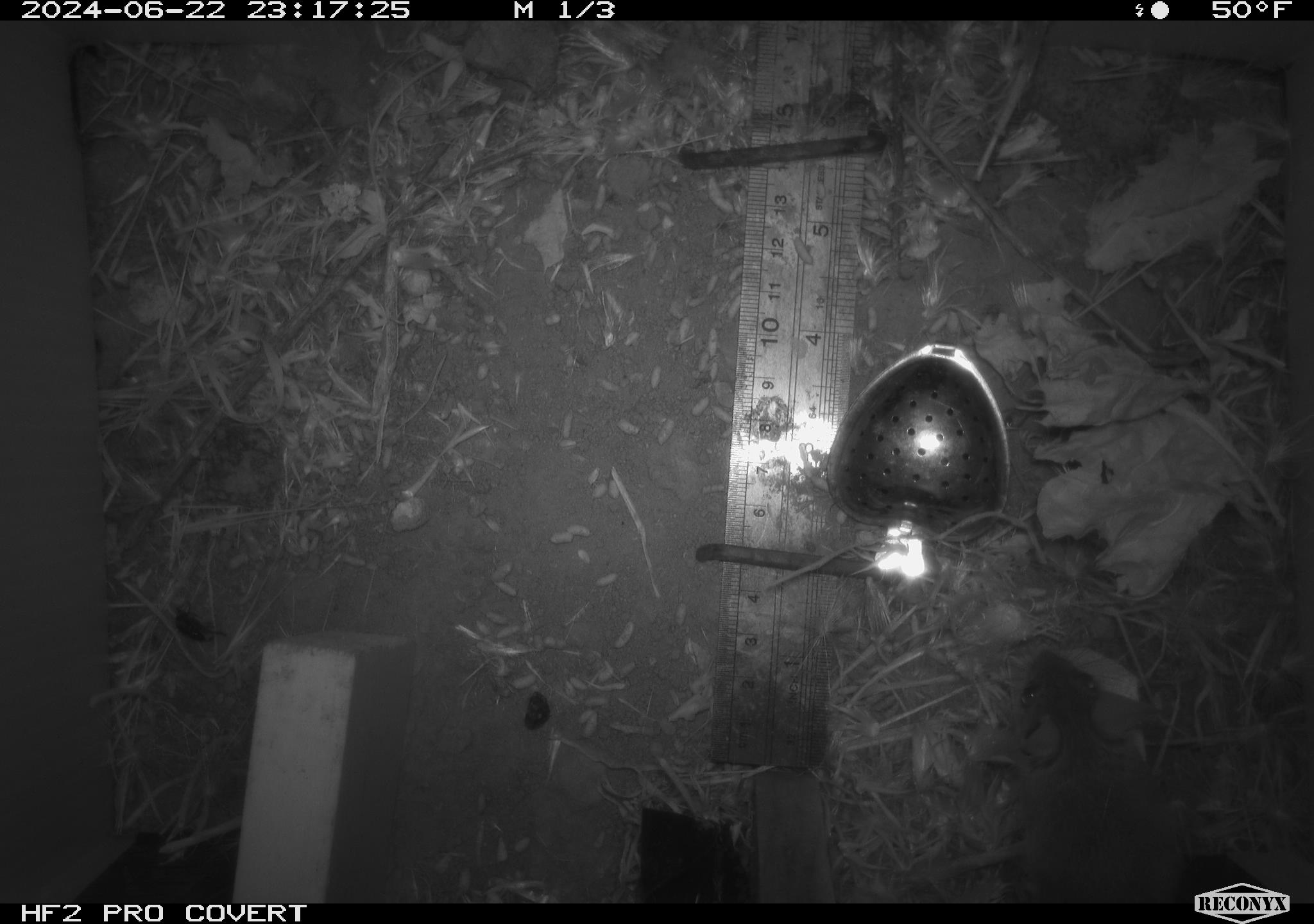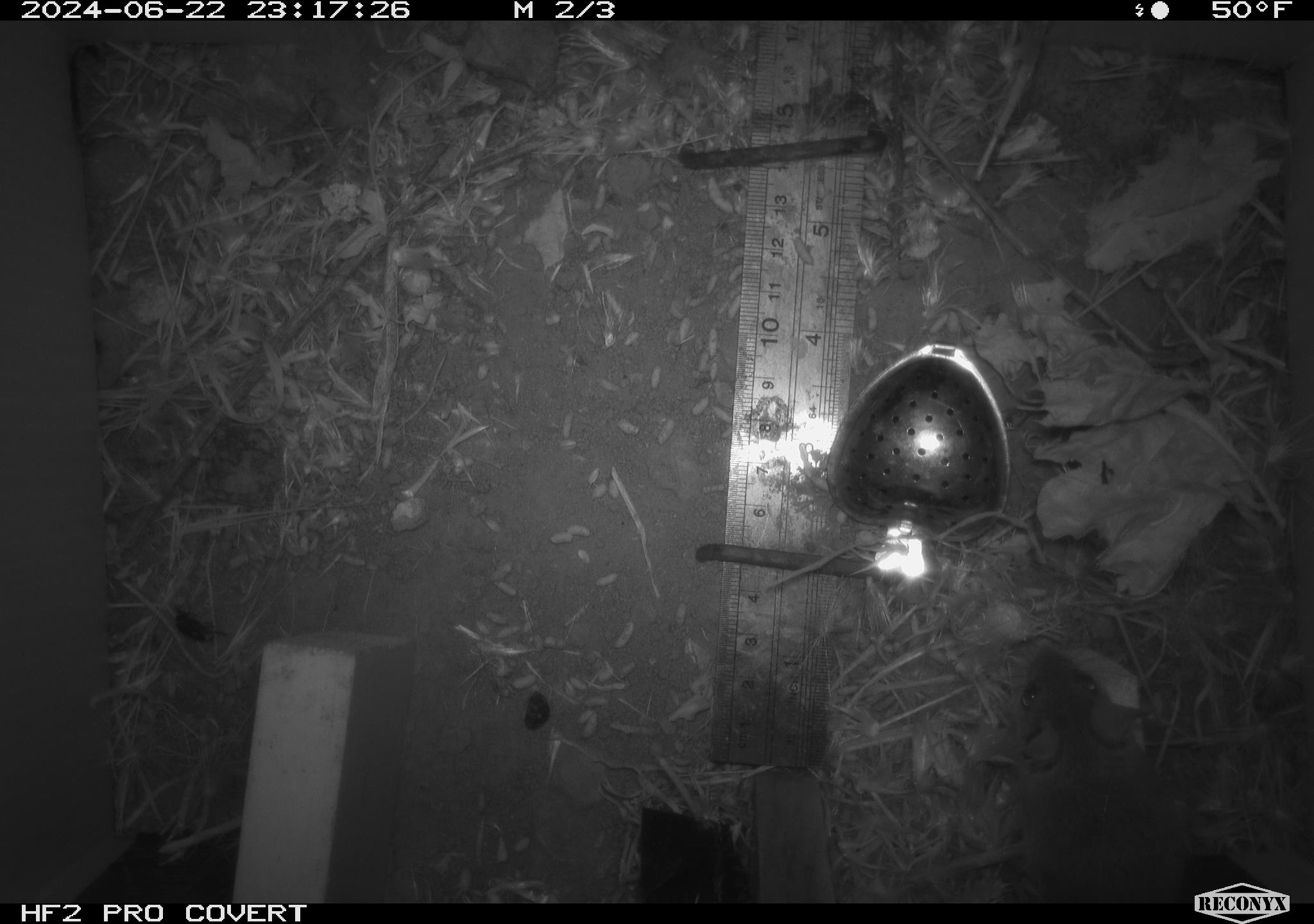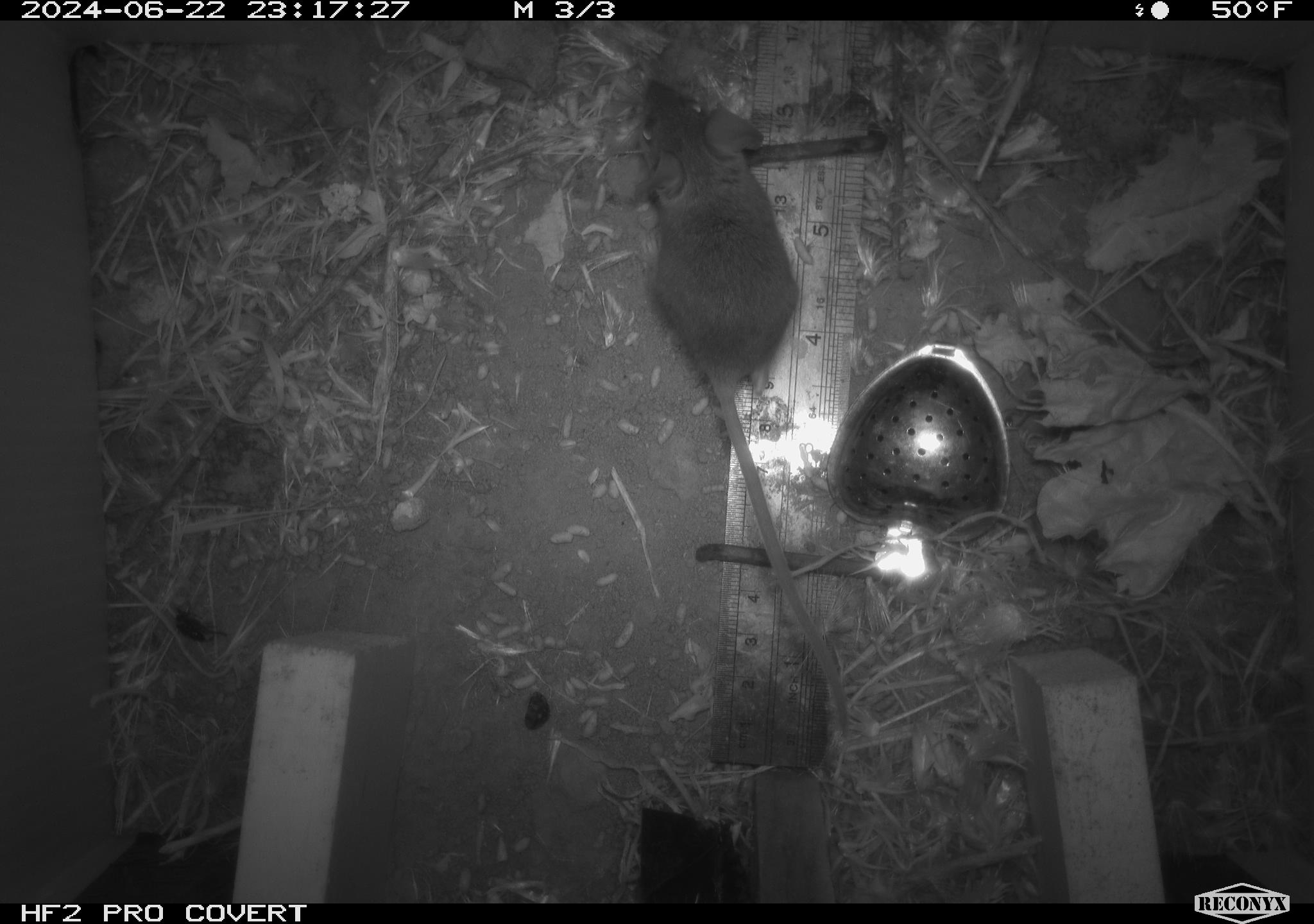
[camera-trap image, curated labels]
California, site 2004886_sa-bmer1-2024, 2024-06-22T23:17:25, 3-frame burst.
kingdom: Animalia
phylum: Chordata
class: Mammalia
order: Rodentia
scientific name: Rodentia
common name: mouse species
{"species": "mouse species (Rodentia)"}